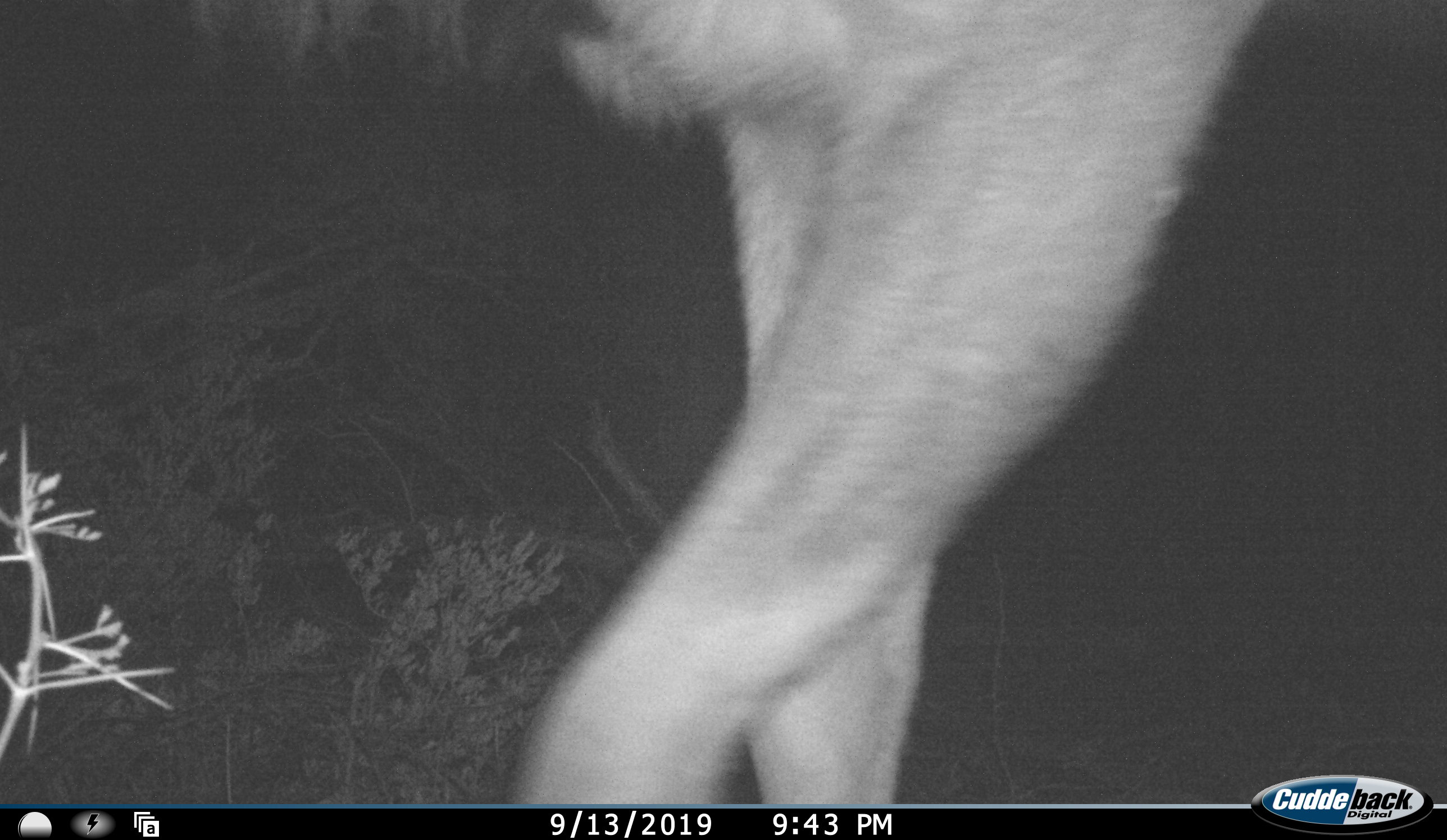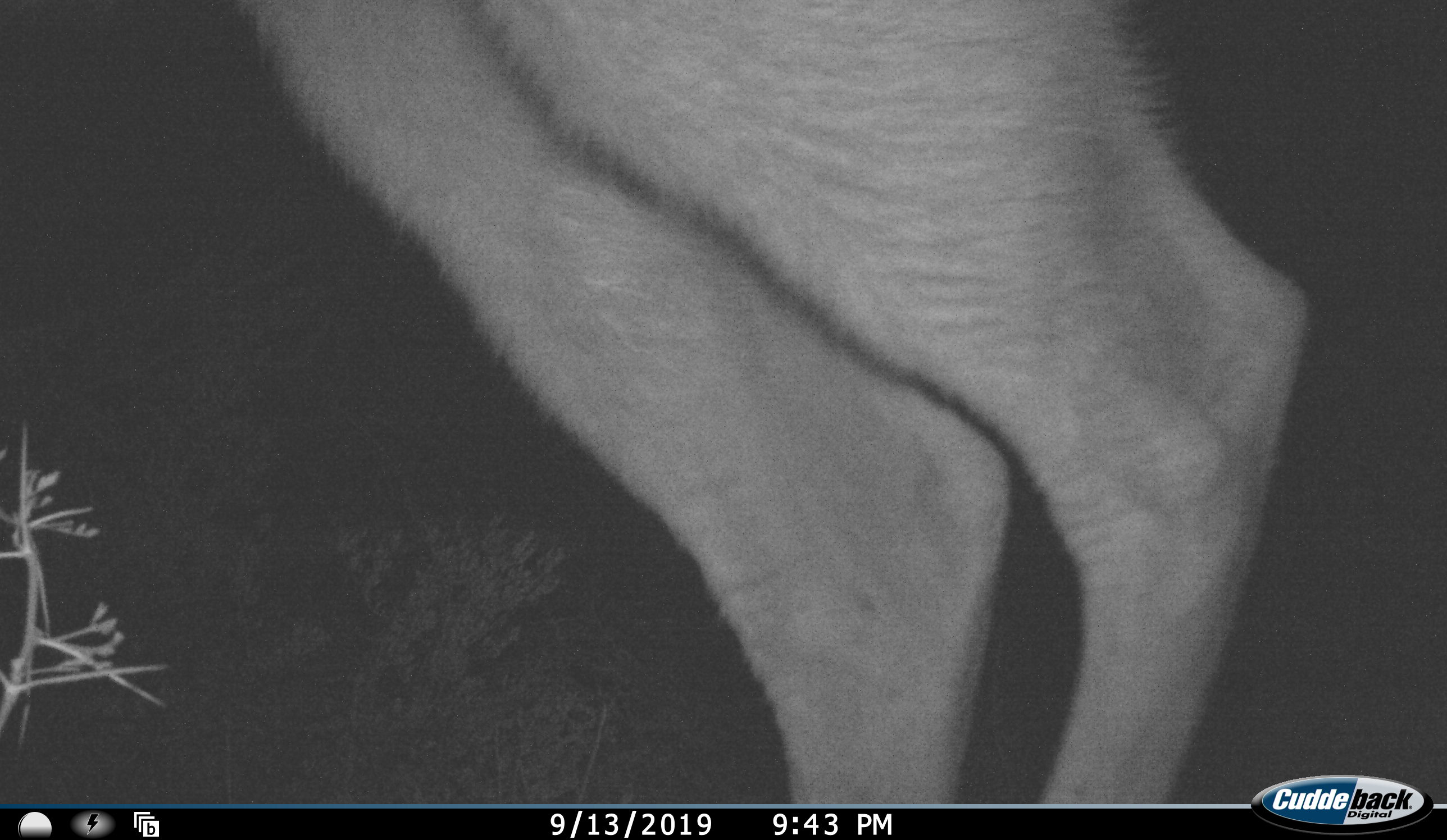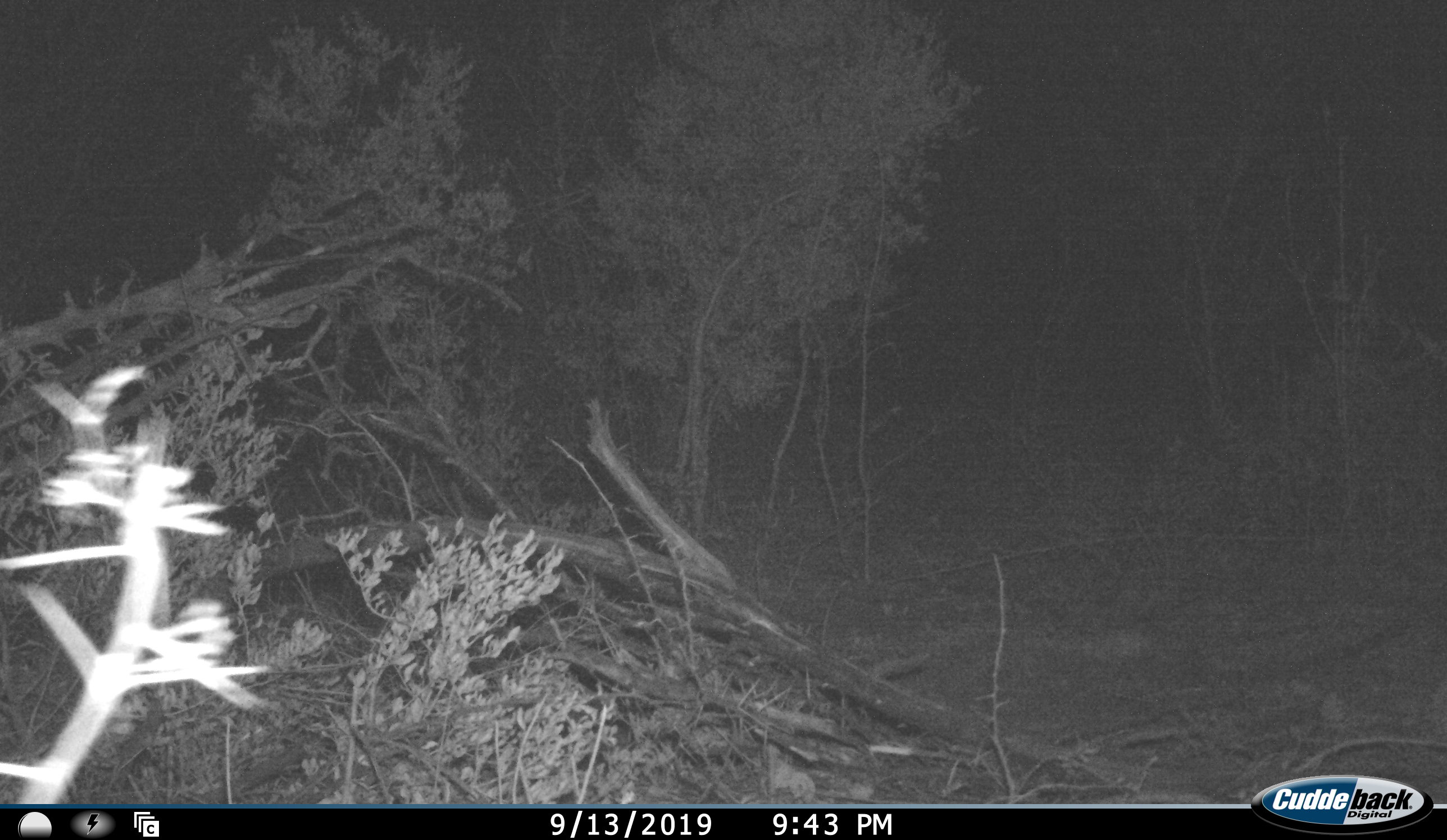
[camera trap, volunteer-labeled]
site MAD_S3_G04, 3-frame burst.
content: unidentified animal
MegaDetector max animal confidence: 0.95